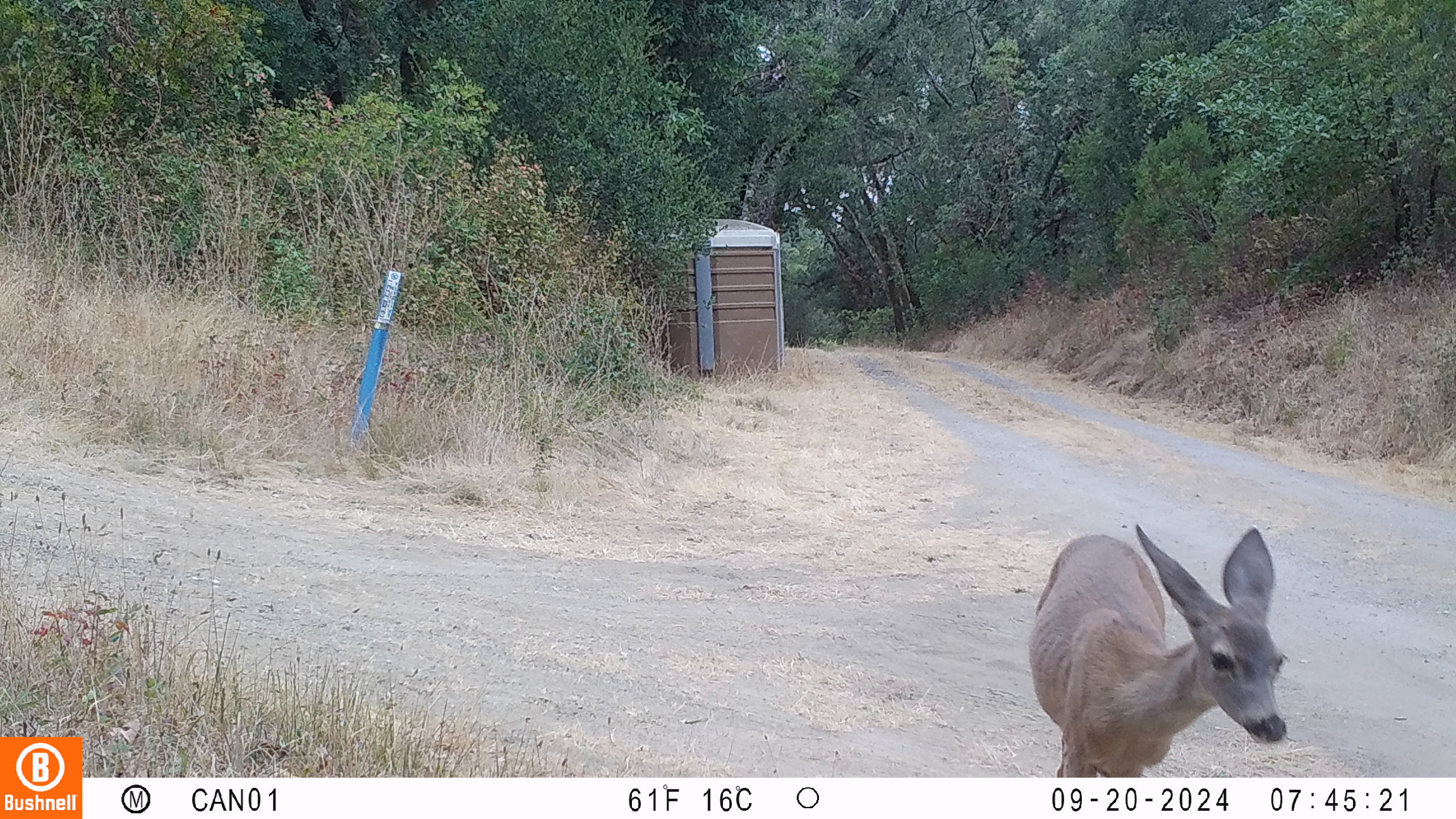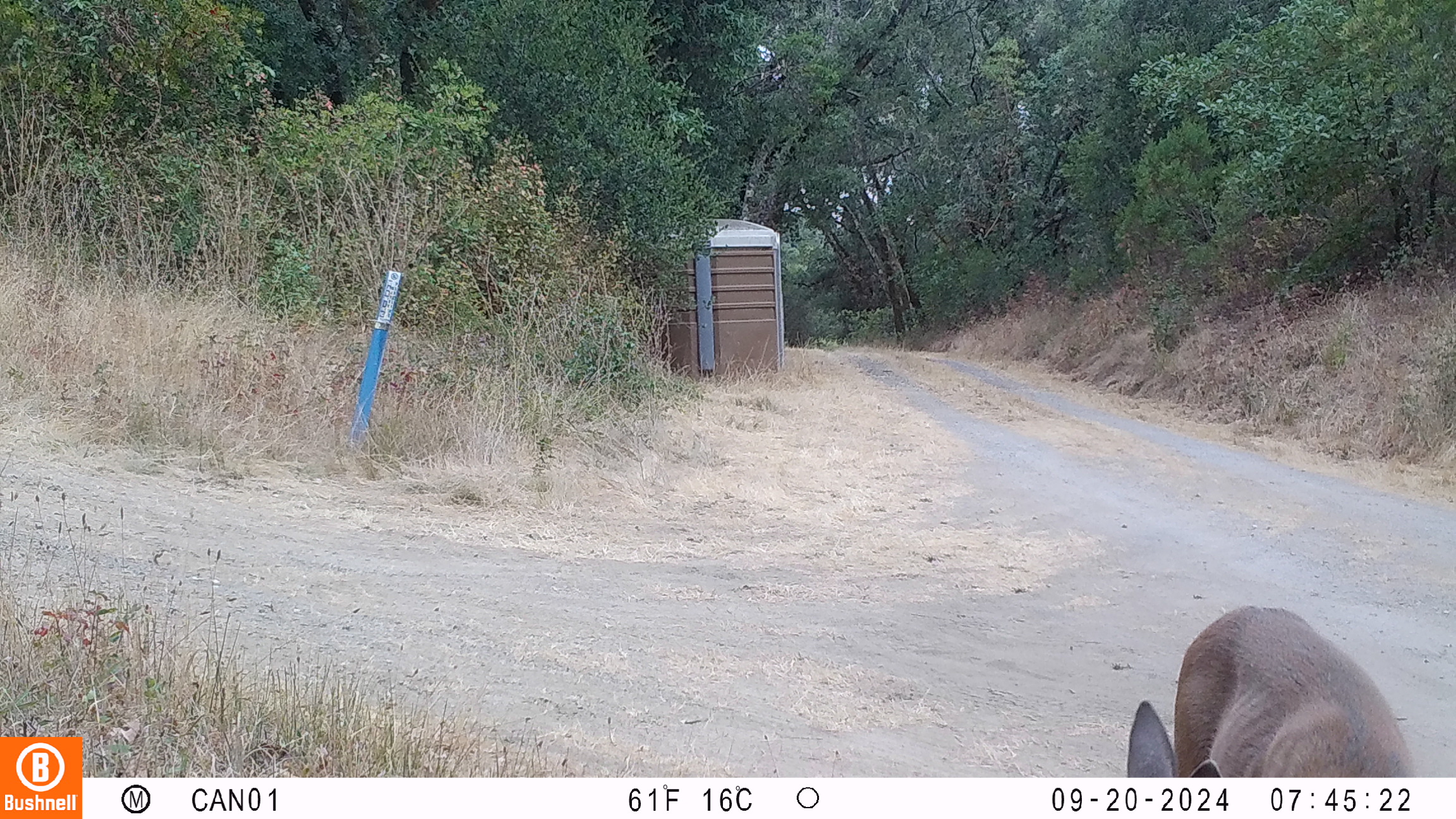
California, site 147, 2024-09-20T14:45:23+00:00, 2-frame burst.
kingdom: Animalia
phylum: Chordata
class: Mammalia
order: Artiodactyla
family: Cervidae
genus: Odocoileus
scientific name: Odocoileus hemionus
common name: mule deer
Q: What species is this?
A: Mule deer (Odocoileus hemionus).